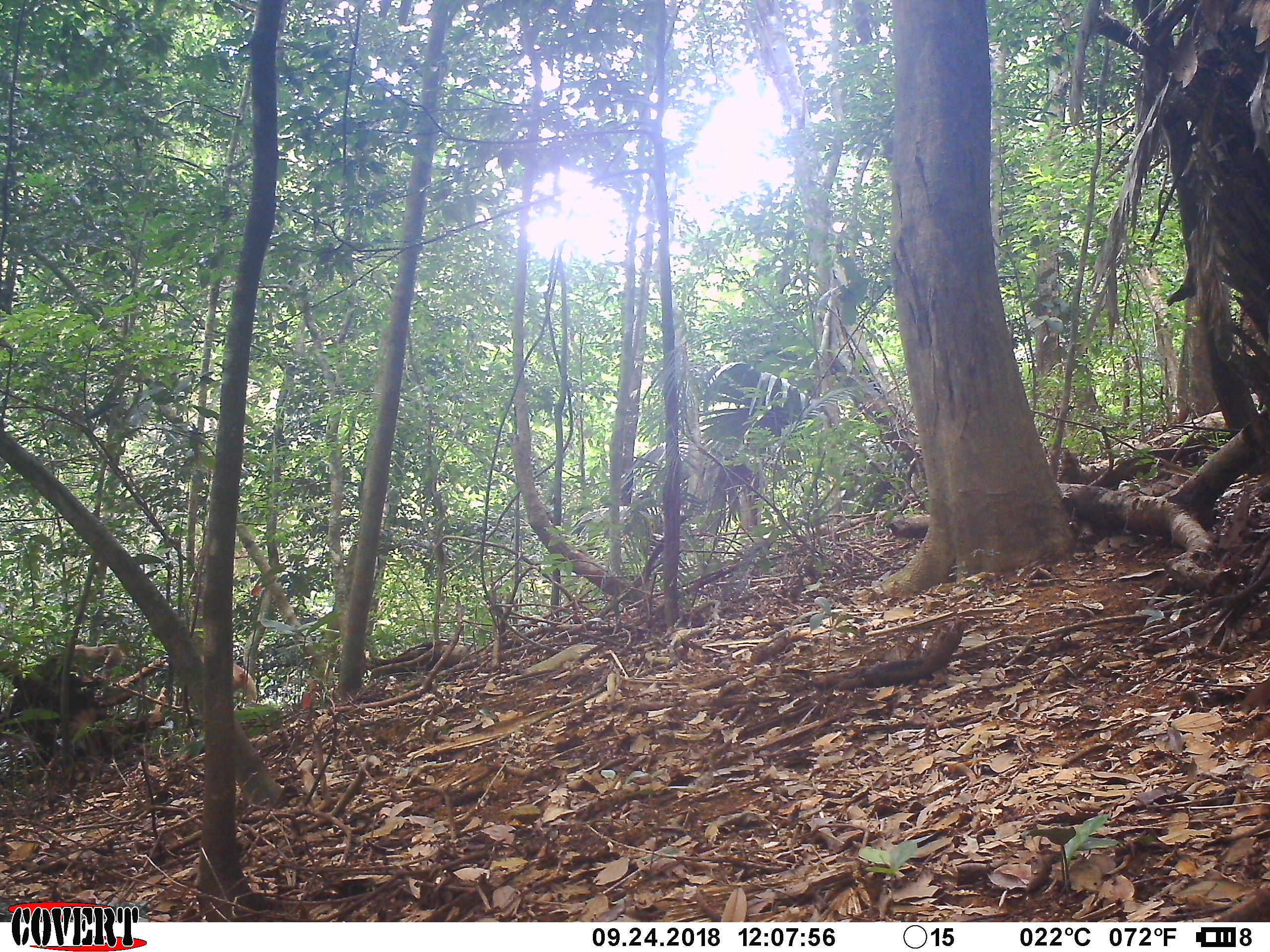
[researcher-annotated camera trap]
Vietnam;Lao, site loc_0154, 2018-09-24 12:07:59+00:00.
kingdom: Animalia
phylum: Chordata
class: Mammalia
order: Primates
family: Cercopithecidae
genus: Macaca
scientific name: Macaca nemestrina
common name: pig-tailed macaque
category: pig tailed macaque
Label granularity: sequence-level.